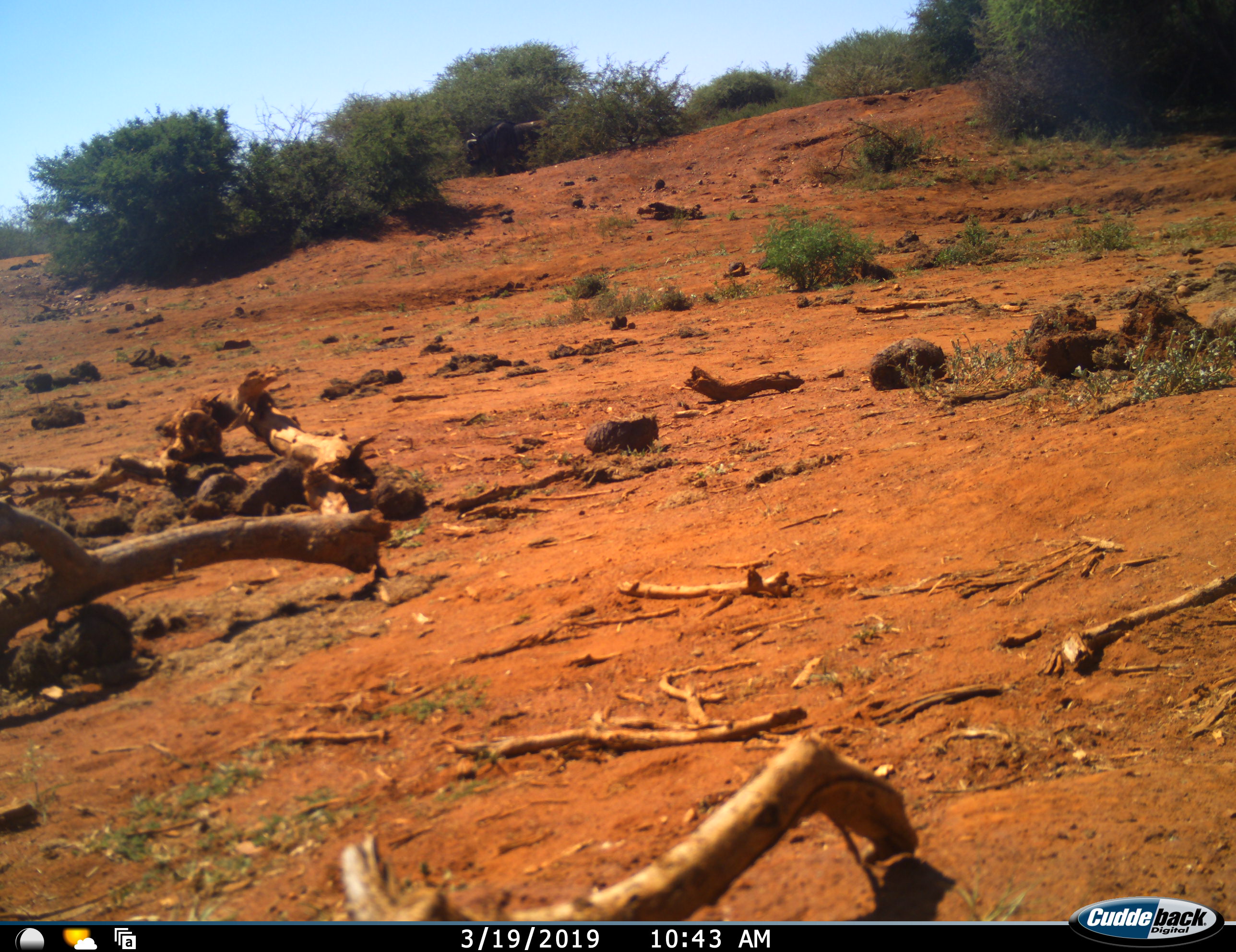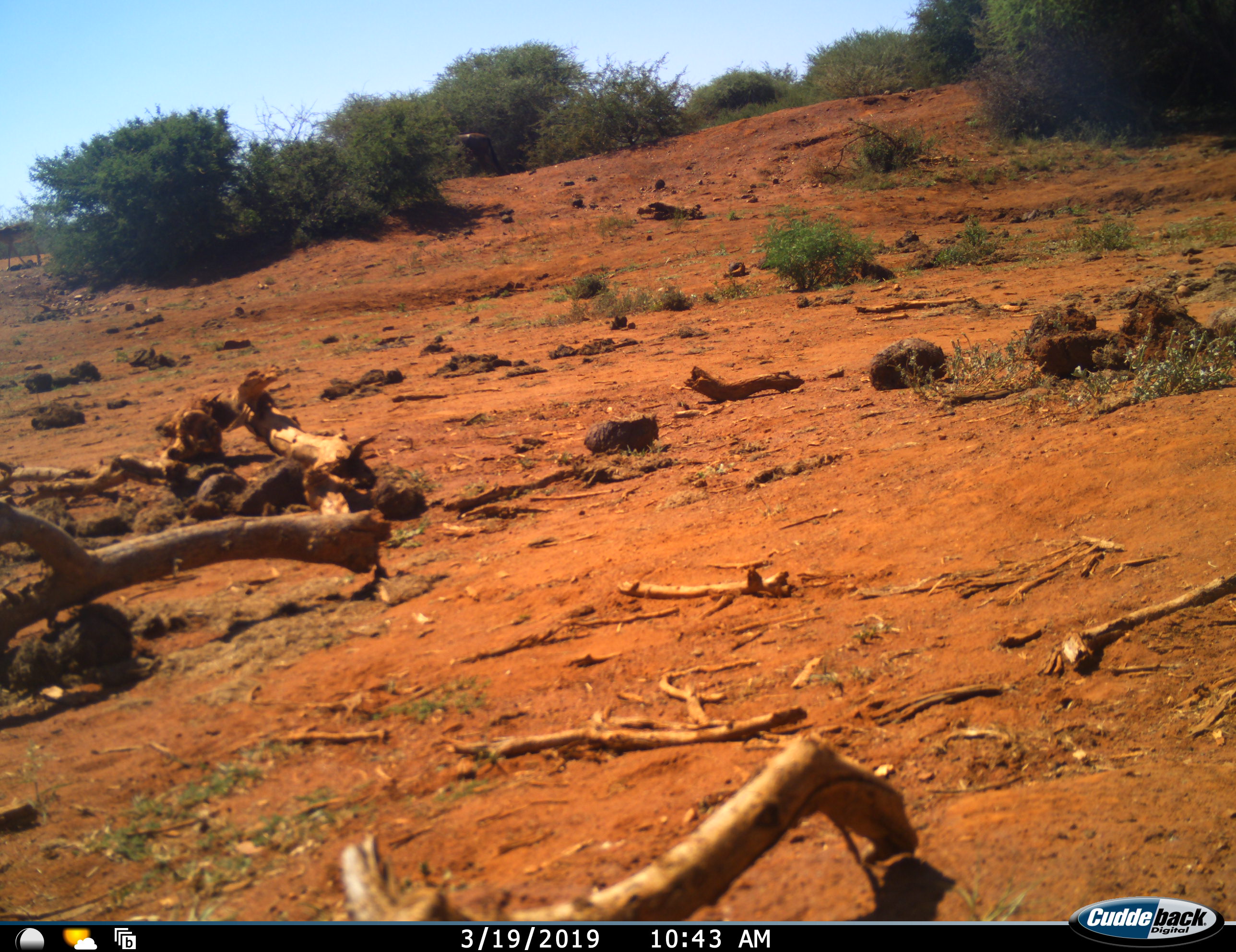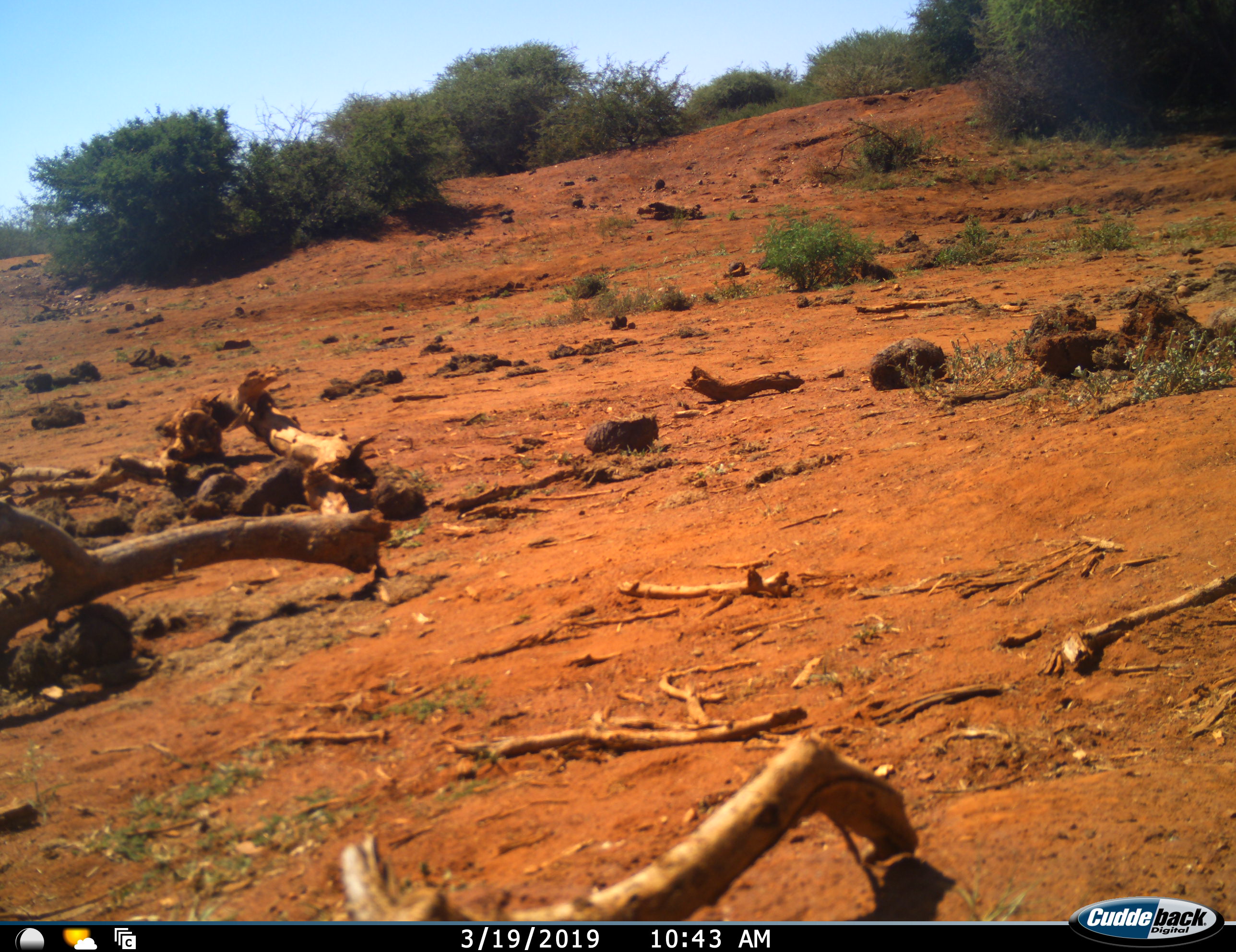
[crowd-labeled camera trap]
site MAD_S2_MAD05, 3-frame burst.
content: unidentified animal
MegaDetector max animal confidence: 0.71